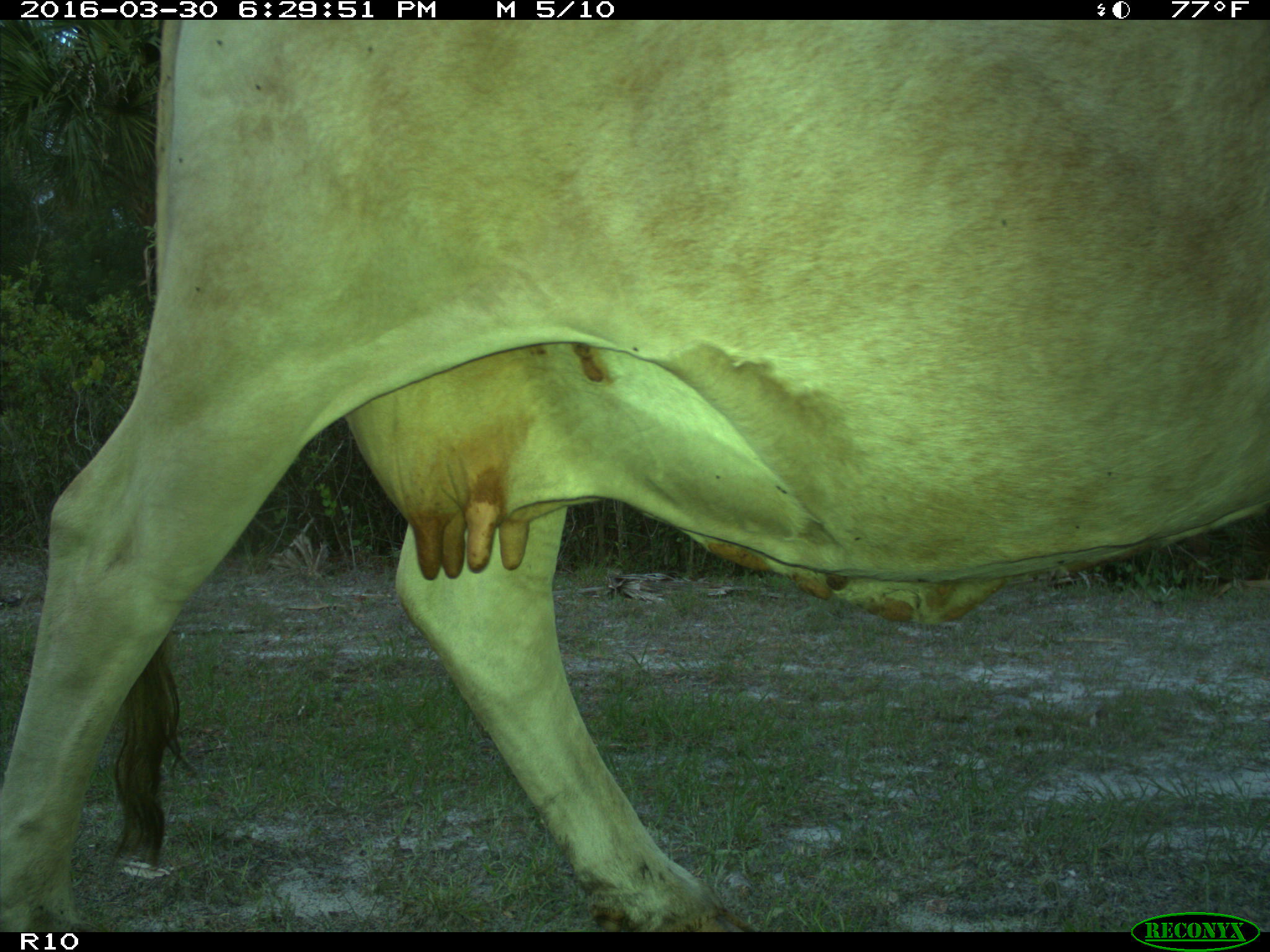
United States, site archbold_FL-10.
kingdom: Animalia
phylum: Chordata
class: Mammalia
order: Artiodactyla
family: Bovidae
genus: Bos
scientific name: Bos taurus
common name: domestic cow